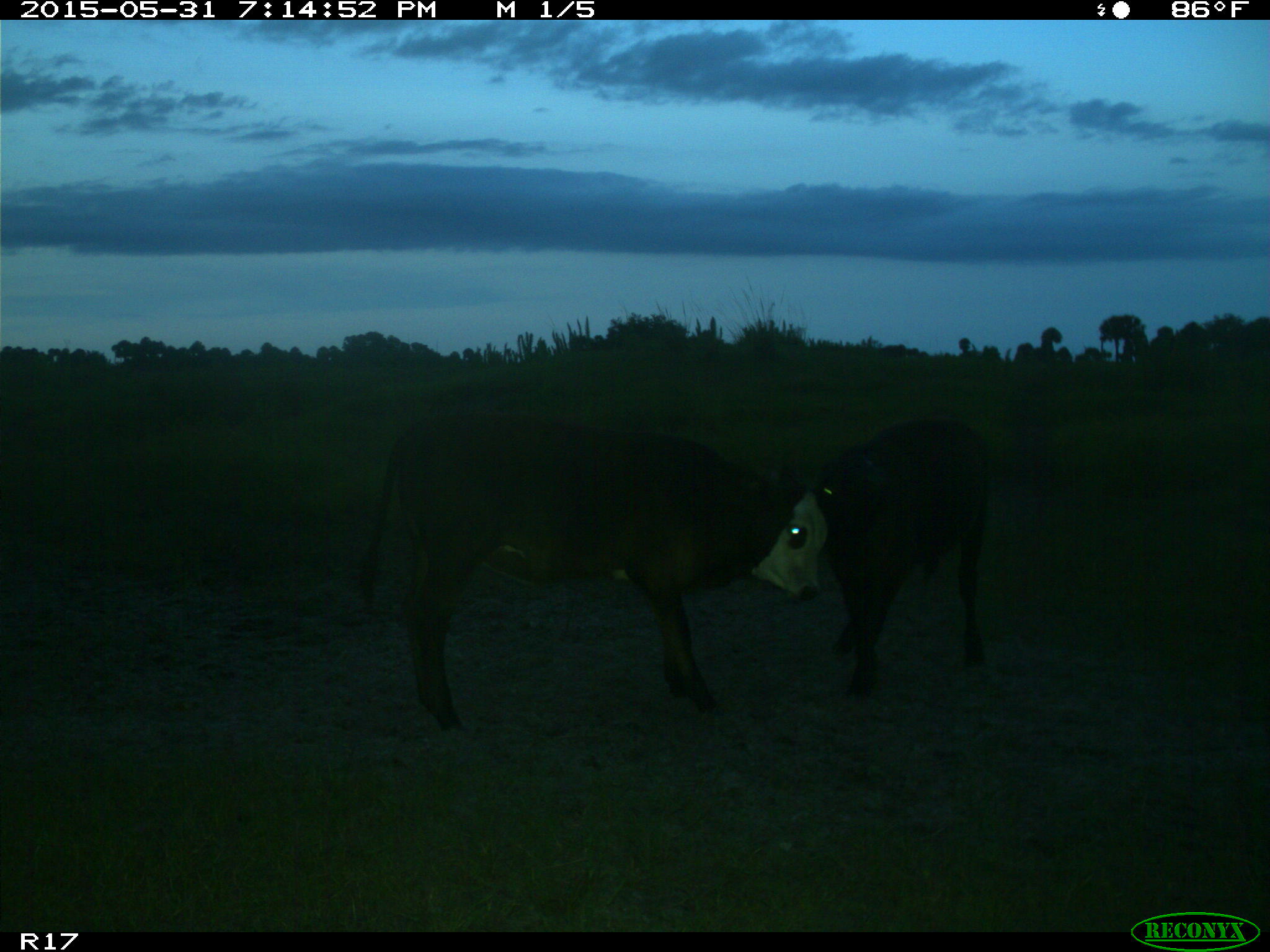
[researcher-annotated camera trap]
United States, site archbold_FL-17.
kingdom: Animalia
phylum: Chordata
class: Mammalia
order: Artiodactyla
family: Bovidae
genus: Bos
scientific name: Bos taurus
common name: domestic cow